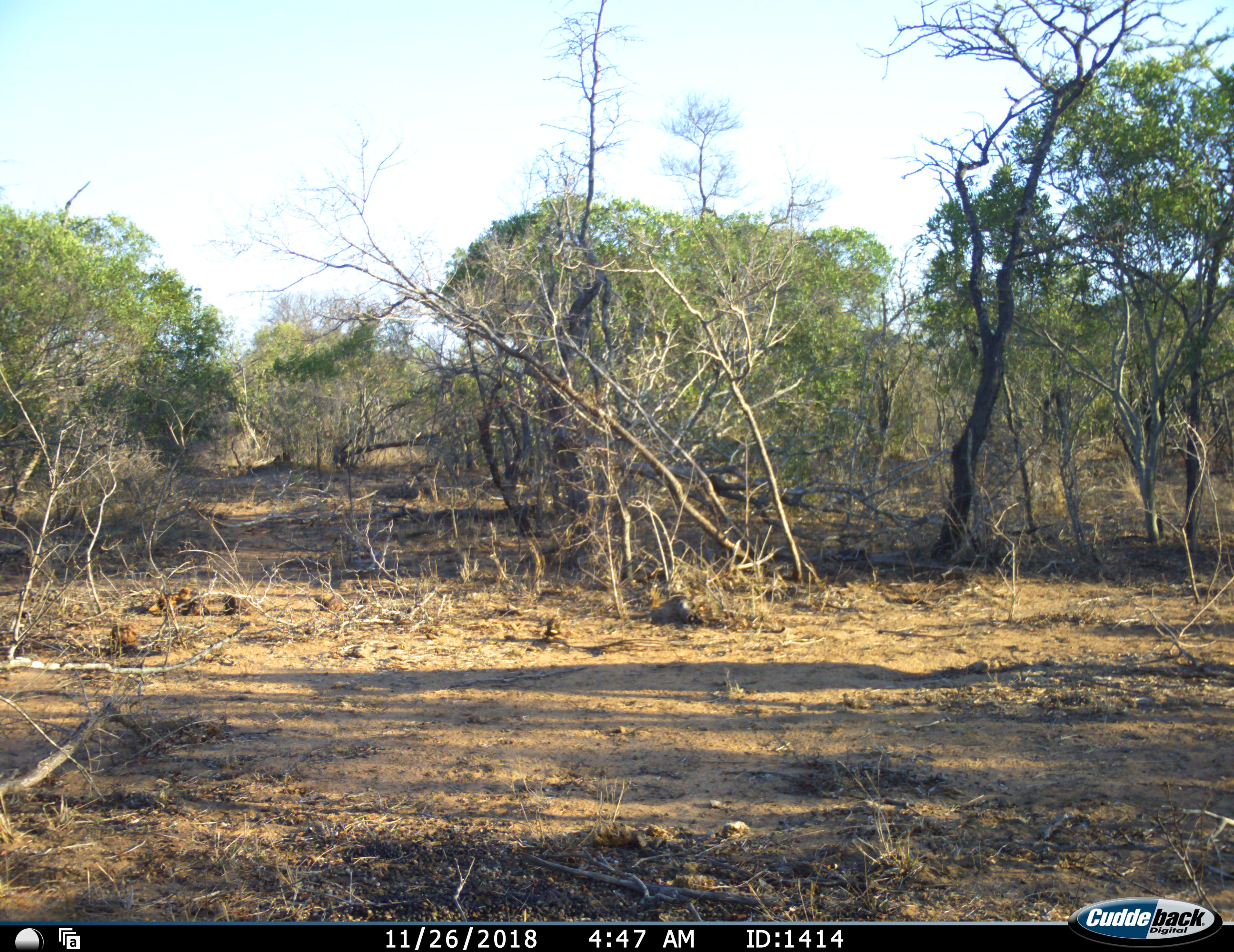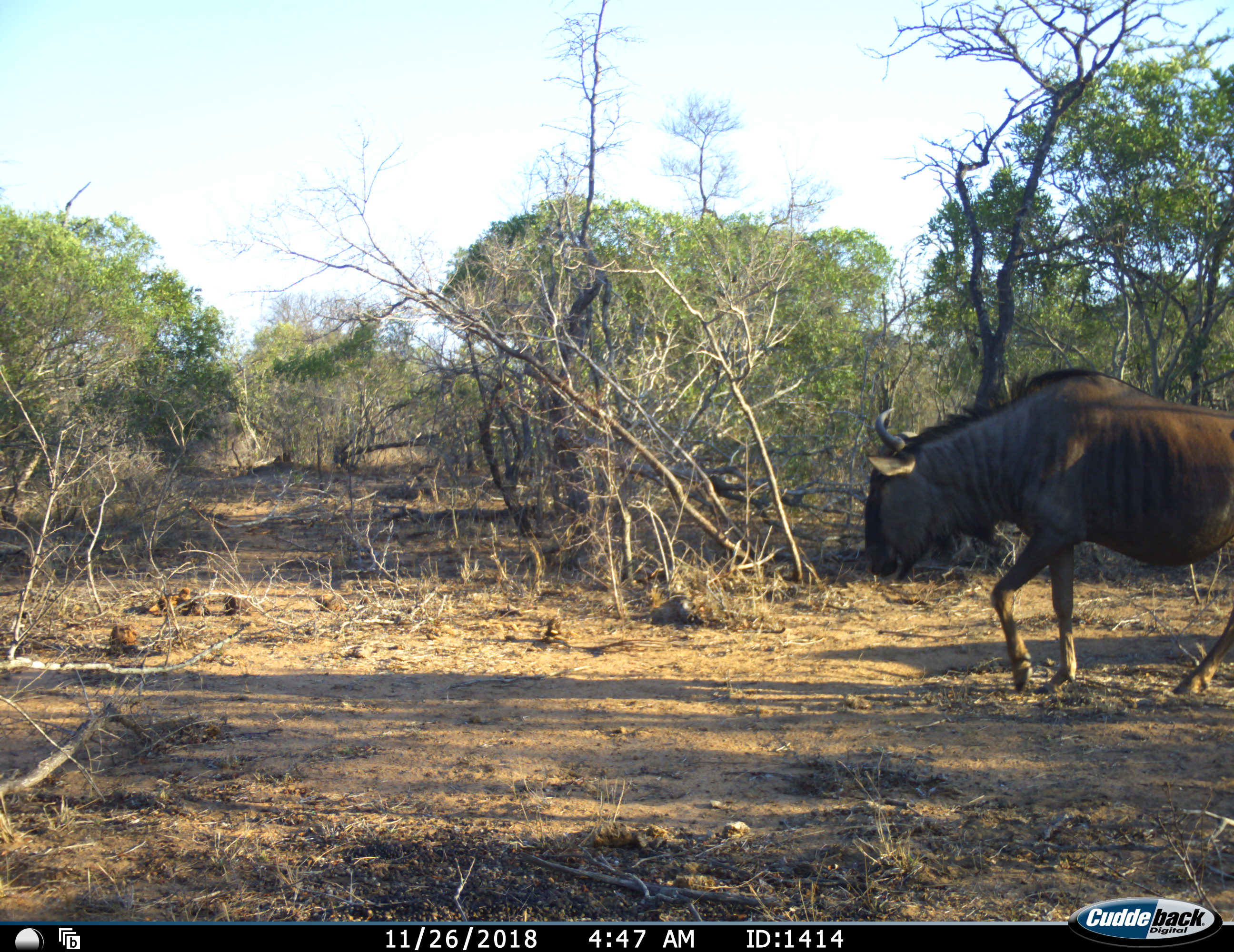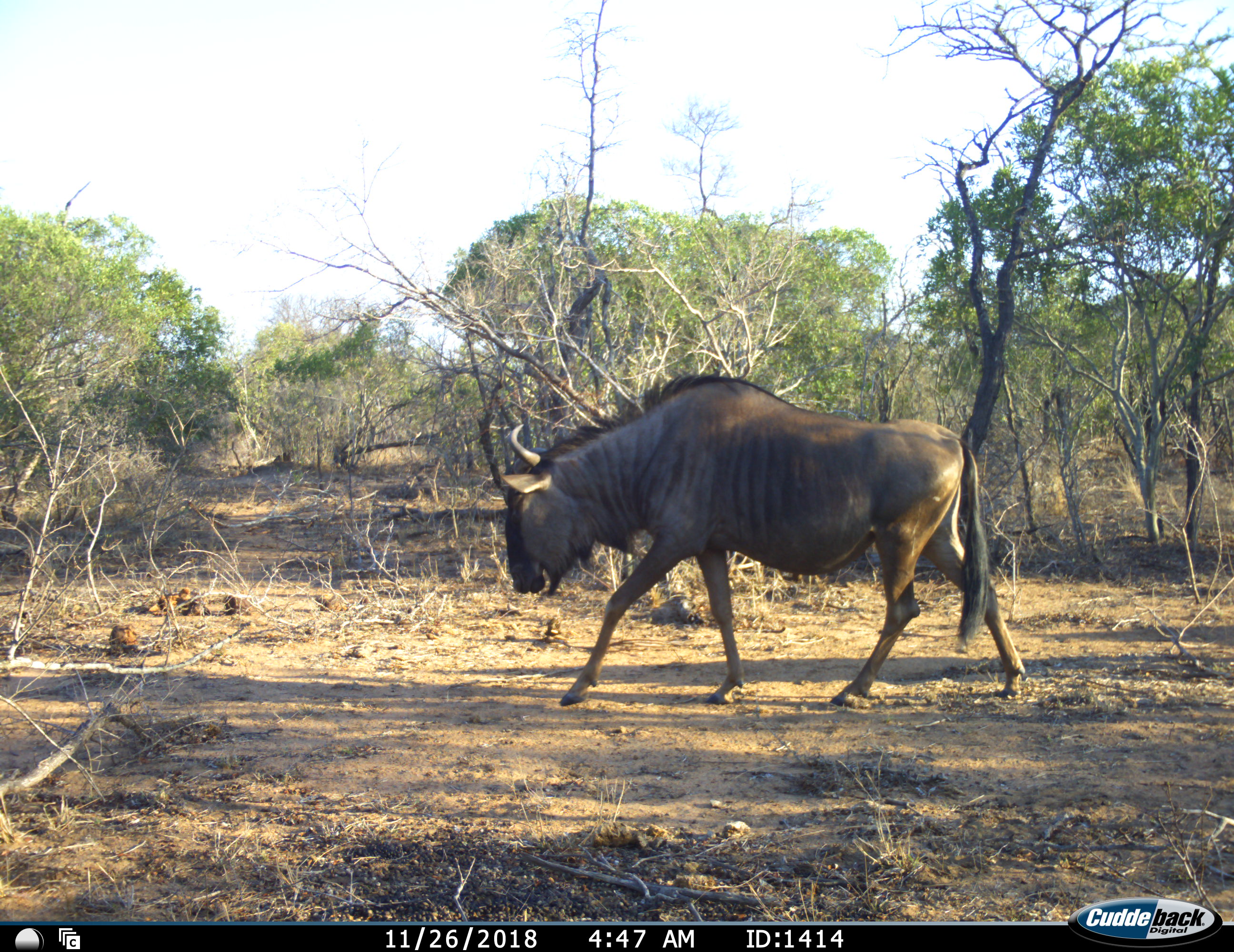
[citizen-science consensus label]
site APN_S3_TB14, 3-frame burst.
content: unidentified animal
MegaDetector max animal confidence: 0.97